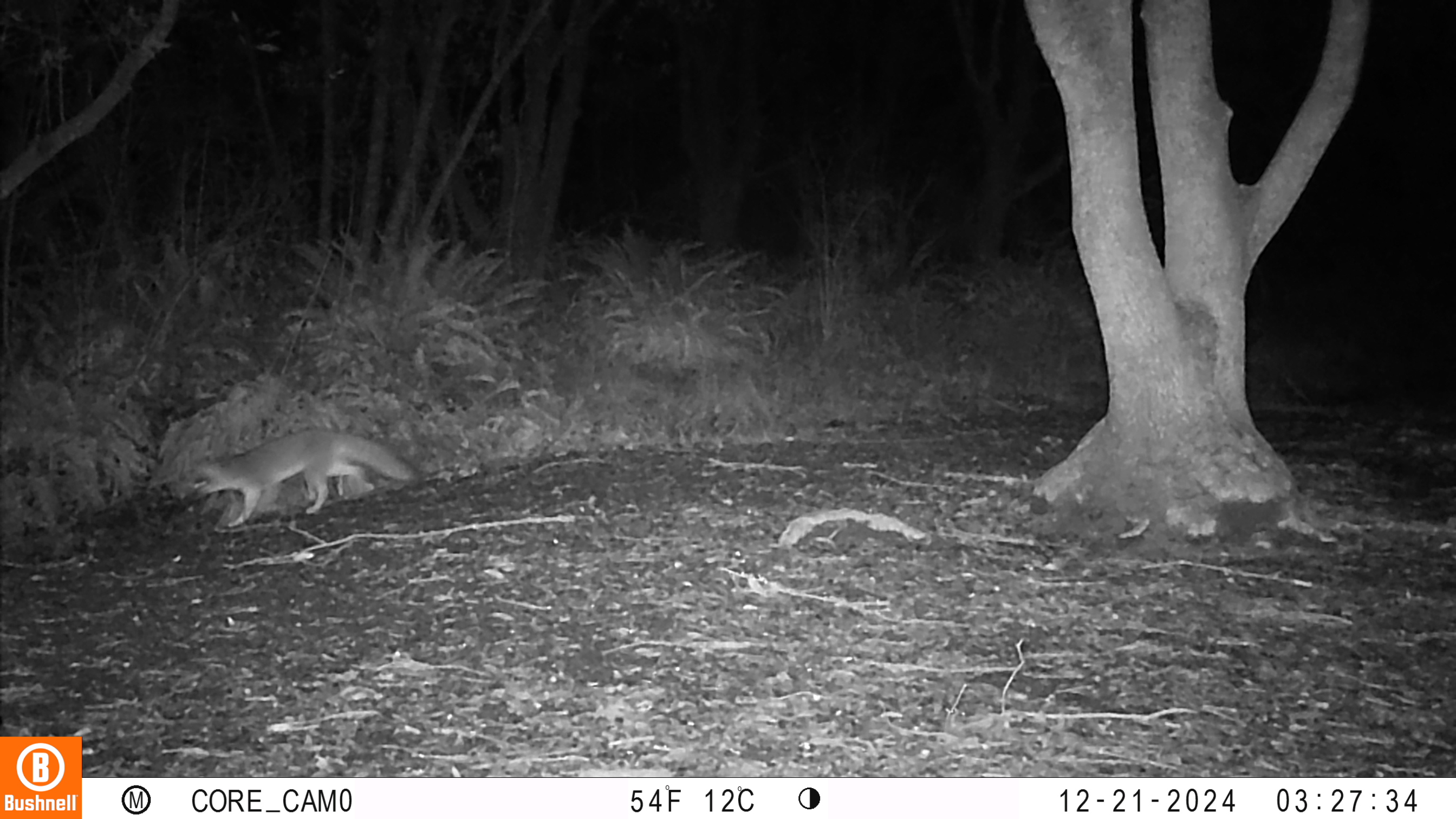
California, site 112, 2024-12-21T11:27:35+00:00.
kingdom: Animalia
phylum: Chordata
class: Mammalia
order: Carnivora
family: Canidae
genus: Urocyon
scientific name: Urocyon cinereoargenteus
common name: gray fox